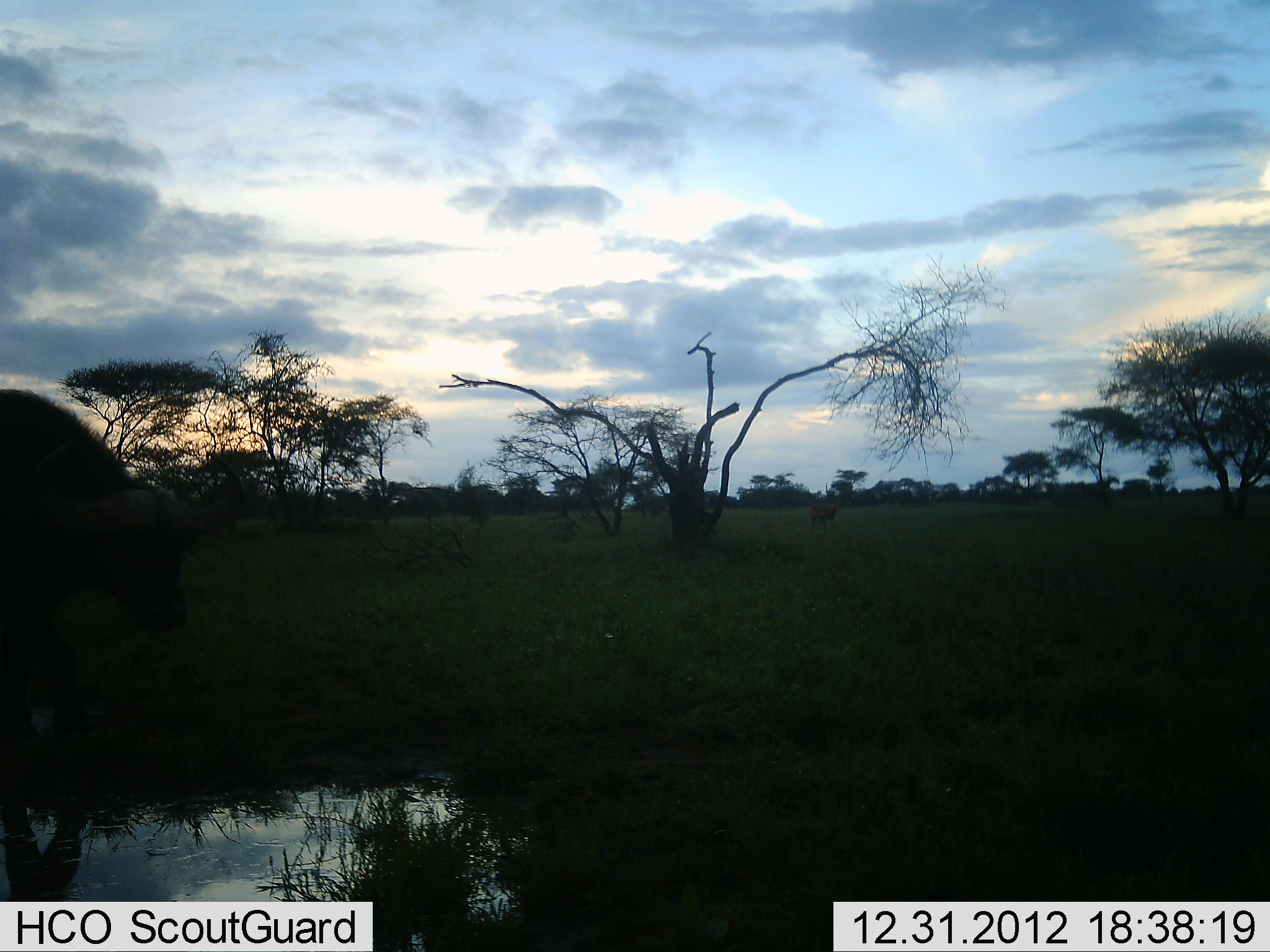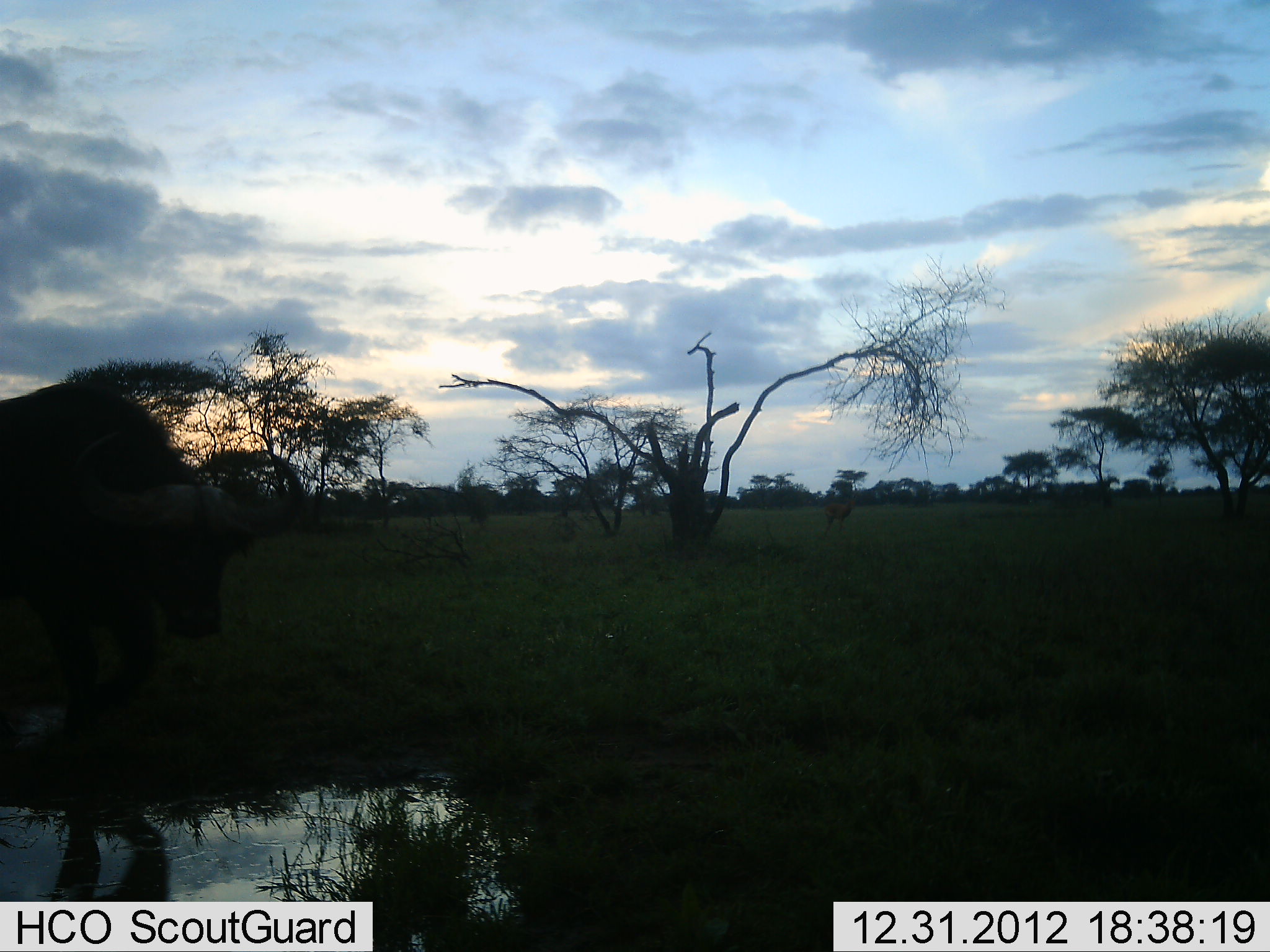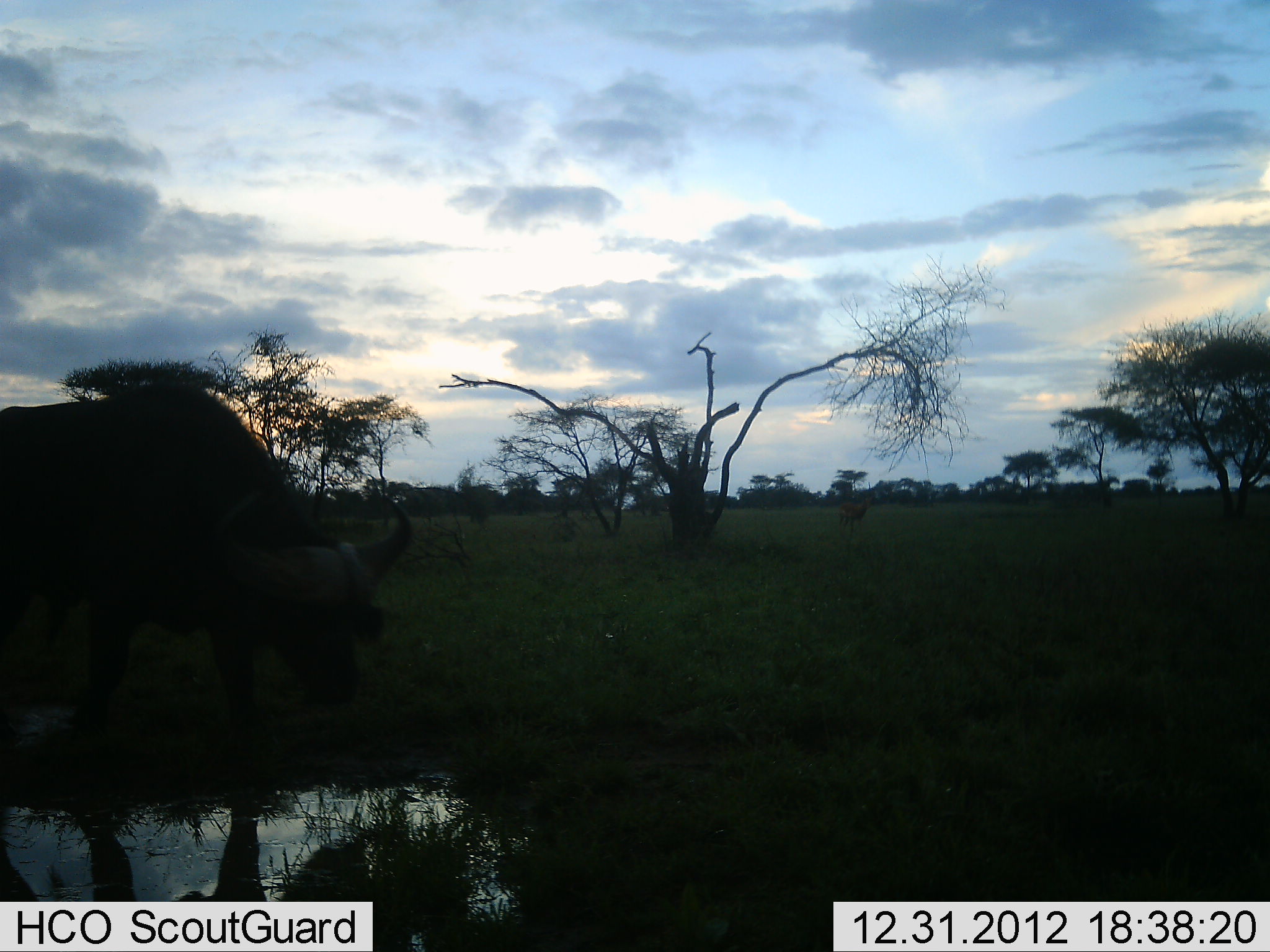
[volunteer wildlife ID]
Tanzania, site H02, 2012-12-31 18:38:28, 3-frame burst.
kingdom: Animalia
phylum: Chordata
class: Mammalia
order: Artiodactyla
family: Bovidae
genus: Syncerus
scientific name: Syncerus caffer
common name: cape buffalo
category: buffalo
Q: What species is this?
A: Buffalo (cape buffalo) (Syncerus caffer).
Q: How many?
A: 1.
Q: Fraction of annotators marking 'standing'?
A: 17%.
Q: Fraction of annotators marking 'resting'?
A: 0%.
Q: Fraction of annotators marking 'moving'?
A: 89%.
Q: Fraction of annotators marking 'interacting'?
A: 0%.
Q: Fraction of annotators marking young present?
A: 0%.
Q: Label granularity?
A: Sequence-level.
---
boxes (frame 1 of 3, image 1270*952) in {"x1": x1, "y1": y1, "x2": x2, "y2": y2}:
animal: {"x1": 0, "y1": 387, "x2": 247, "y2": 743}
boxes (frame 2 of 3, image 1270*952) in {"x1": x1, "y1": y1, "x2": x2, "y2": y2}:
animal: {"x1": 0, "y1": 380, "x2": 304, "y2": 742}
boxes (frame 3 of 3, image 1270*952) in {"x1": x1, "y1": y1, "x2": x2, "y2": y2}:
animal: {"x1": 0, "y1": 381, "x2": 412, "y2": 731}